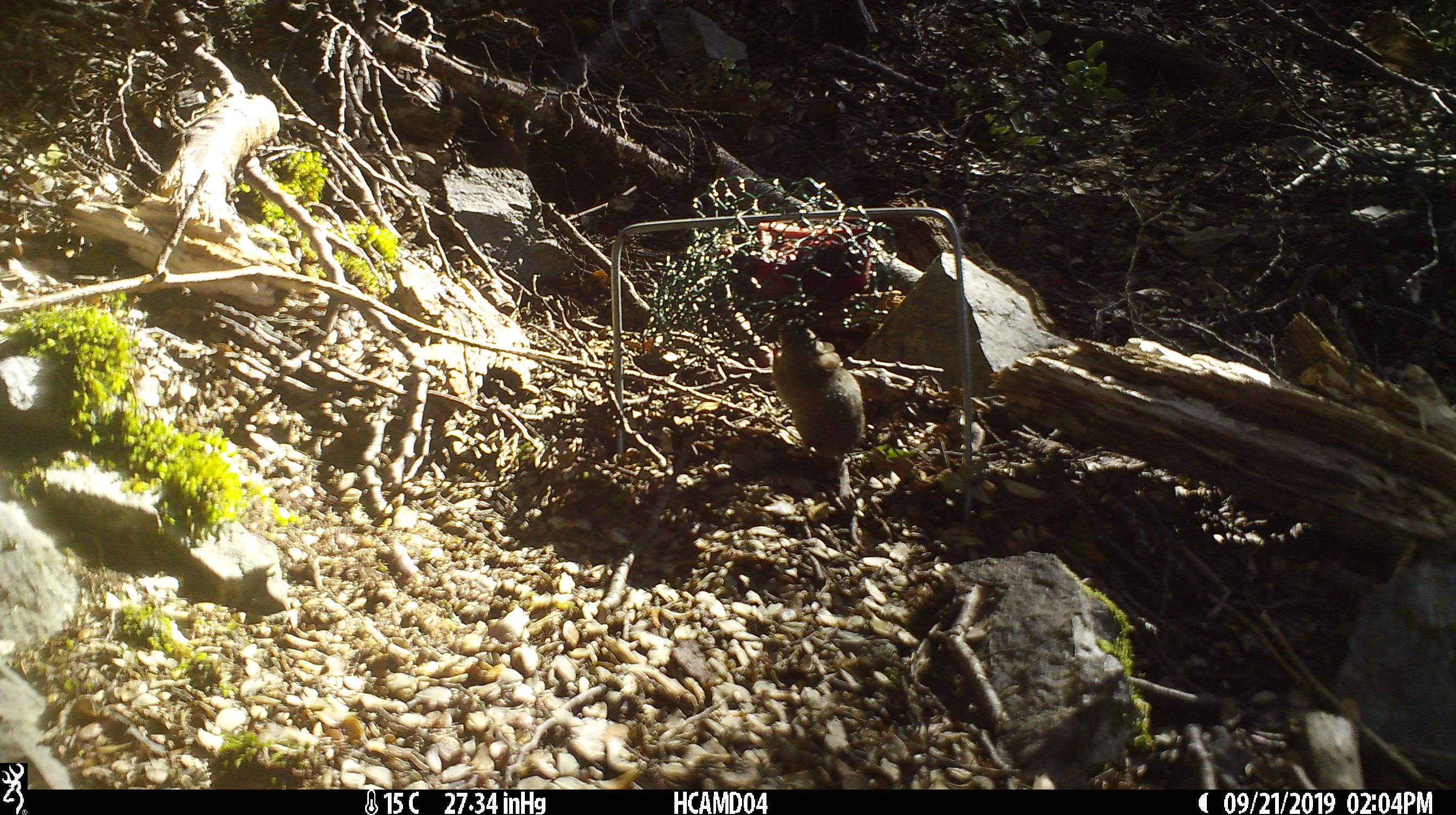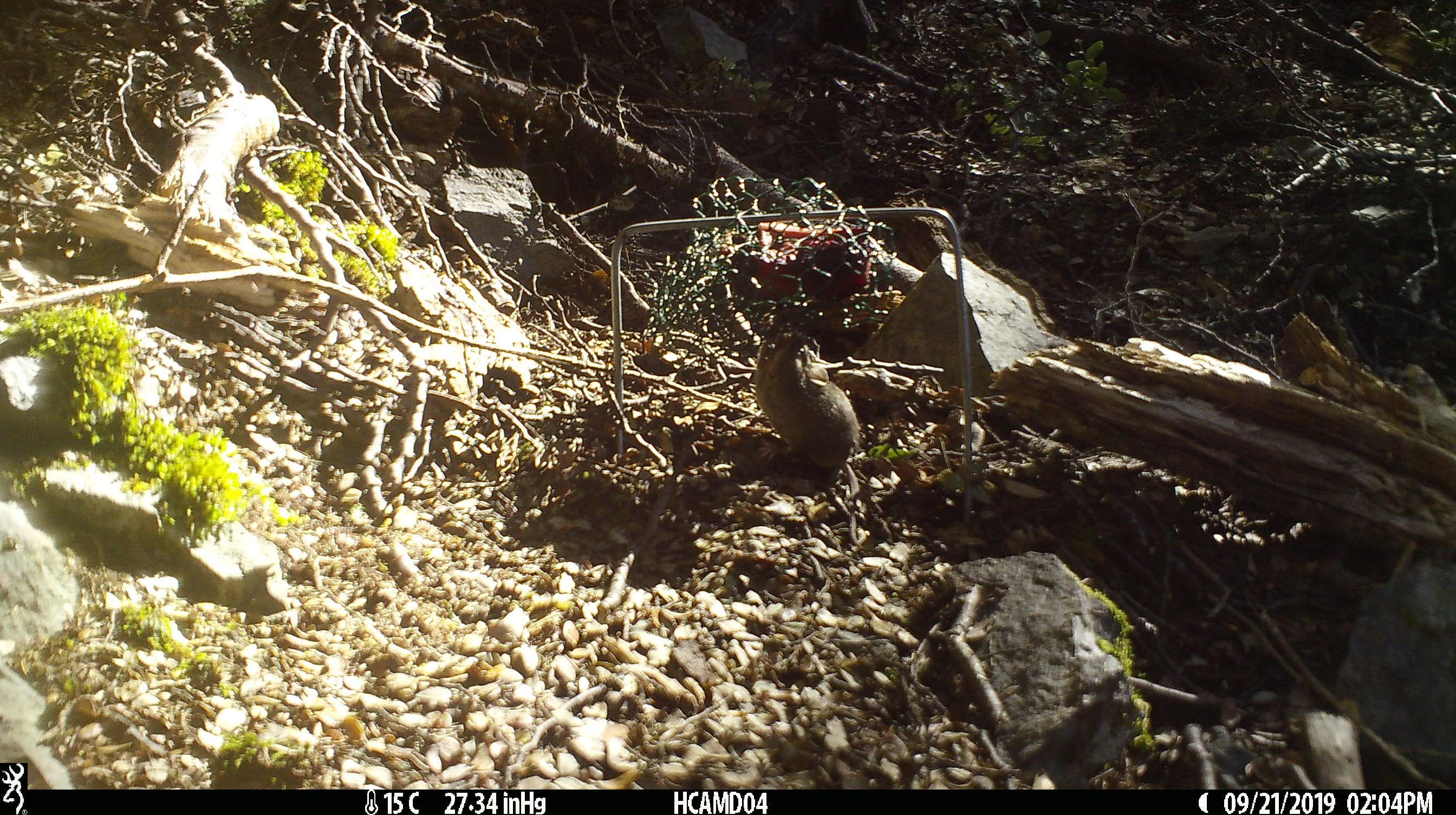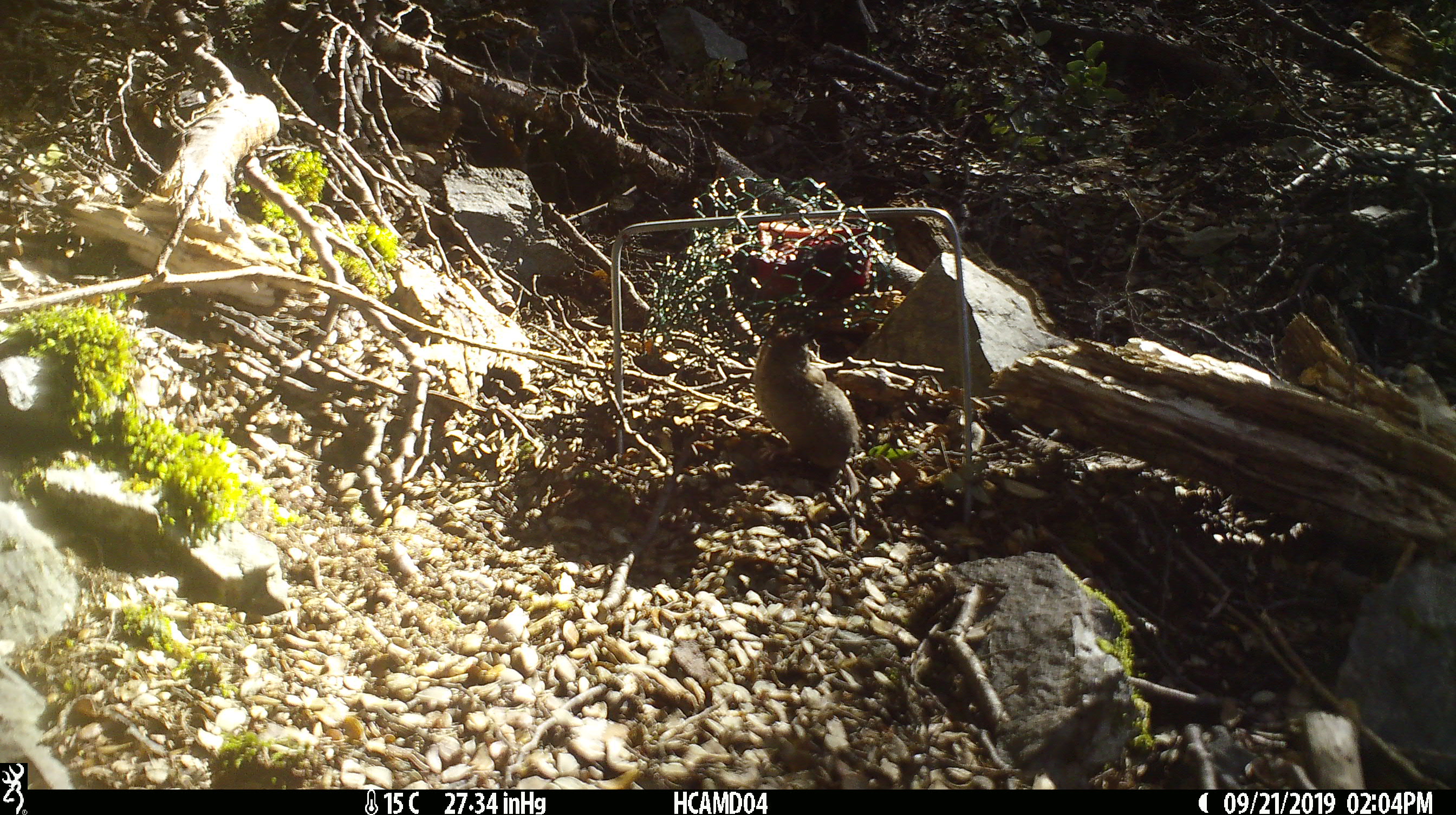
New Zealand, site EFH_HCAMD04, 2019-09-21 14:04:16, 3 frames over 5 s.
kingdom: Animalia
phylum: Chordata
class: Mammalia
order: Rodentia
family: Muridae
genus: Mus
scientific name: Mus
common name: mouse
Mouse (Mus).